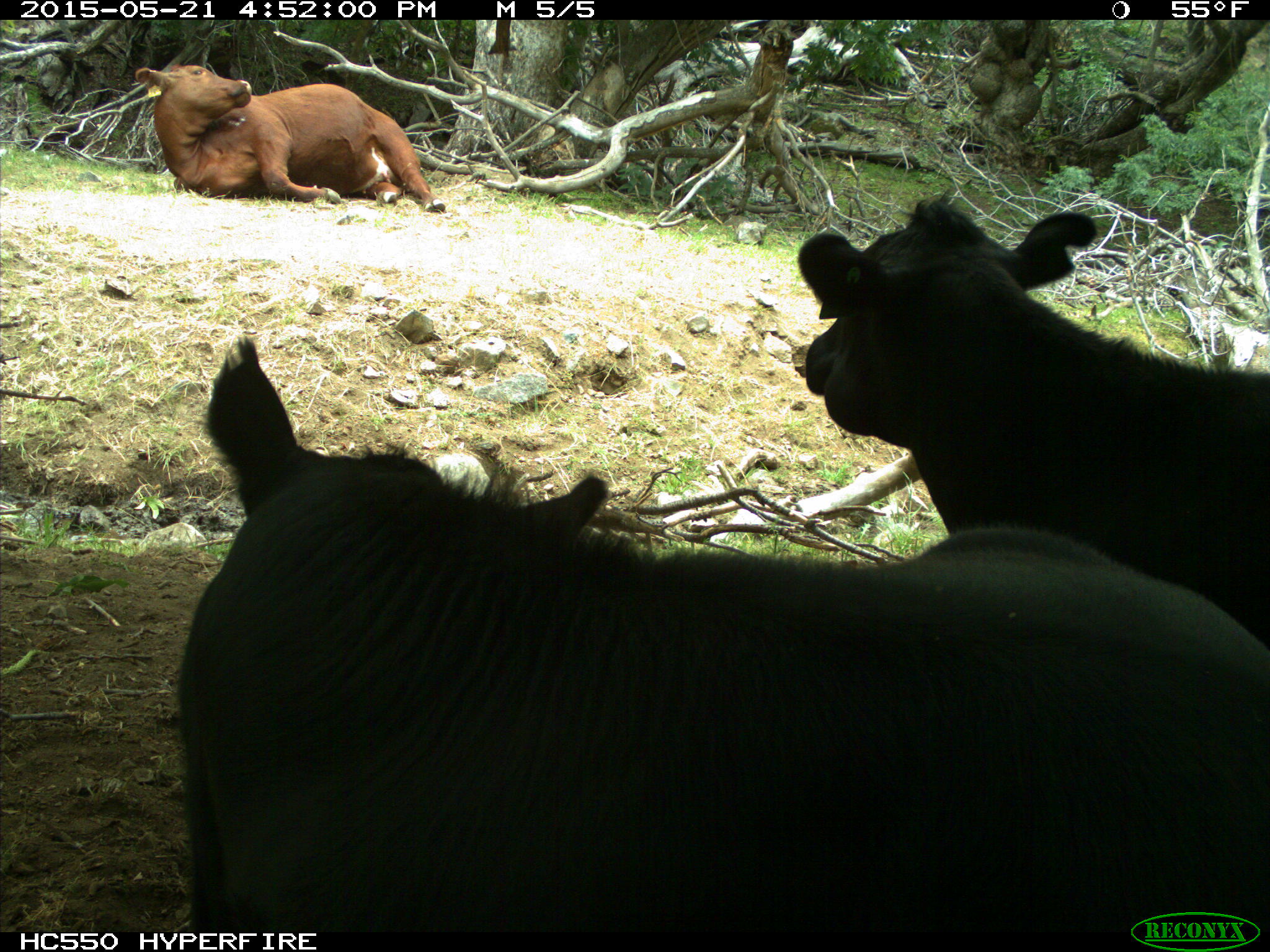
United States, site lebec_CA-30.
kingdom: Animalia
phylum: Chordata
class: Mammalia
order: Artiodactyla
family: Bovidae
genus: Bos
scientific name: Bos taurus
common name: domestic cow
Bos taurus (domestic cow).